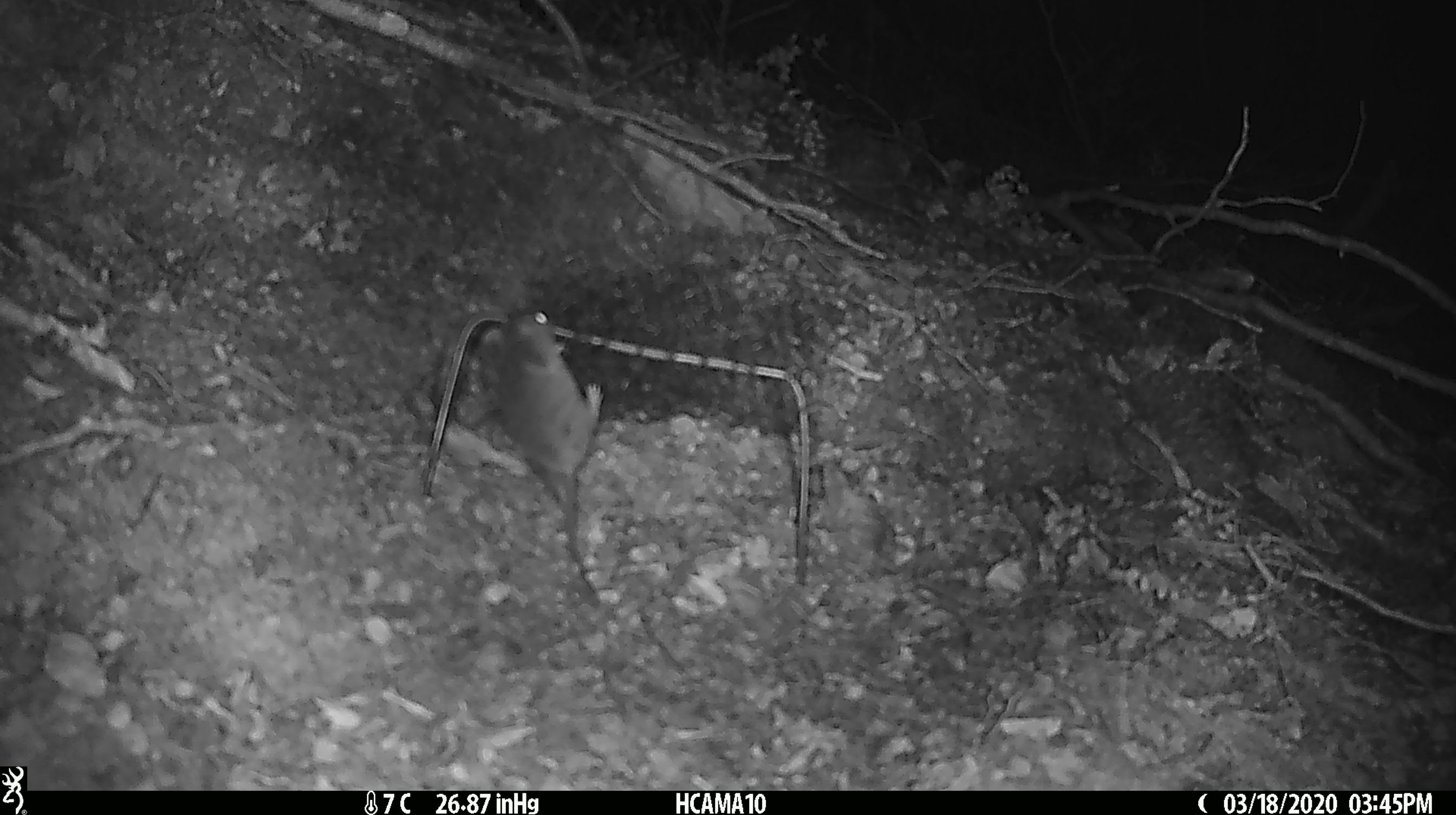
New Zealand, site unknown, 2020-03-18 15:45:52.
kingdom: Animalia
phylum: Chordata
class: Mammalia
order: Rodentia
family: Muridae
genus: Mus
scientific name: Mus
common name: mouse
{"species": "mouse (Mus)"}